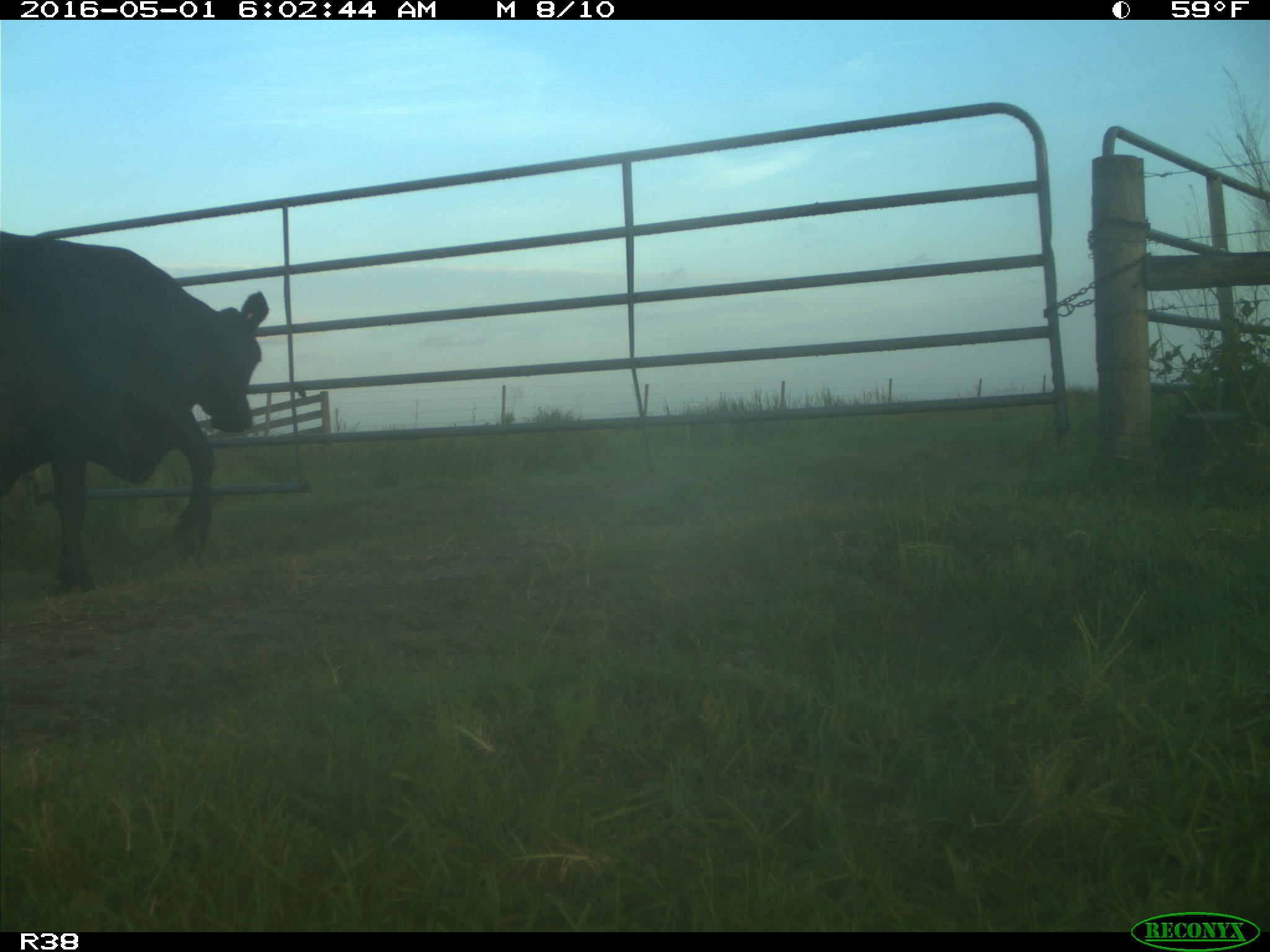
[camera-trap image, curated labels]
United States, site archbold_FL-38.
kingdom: Animalia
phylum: Chordata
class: Mammalia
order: Artiodactyla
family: Bovidae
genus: Bos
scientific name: Bos taurus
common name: domestic cow